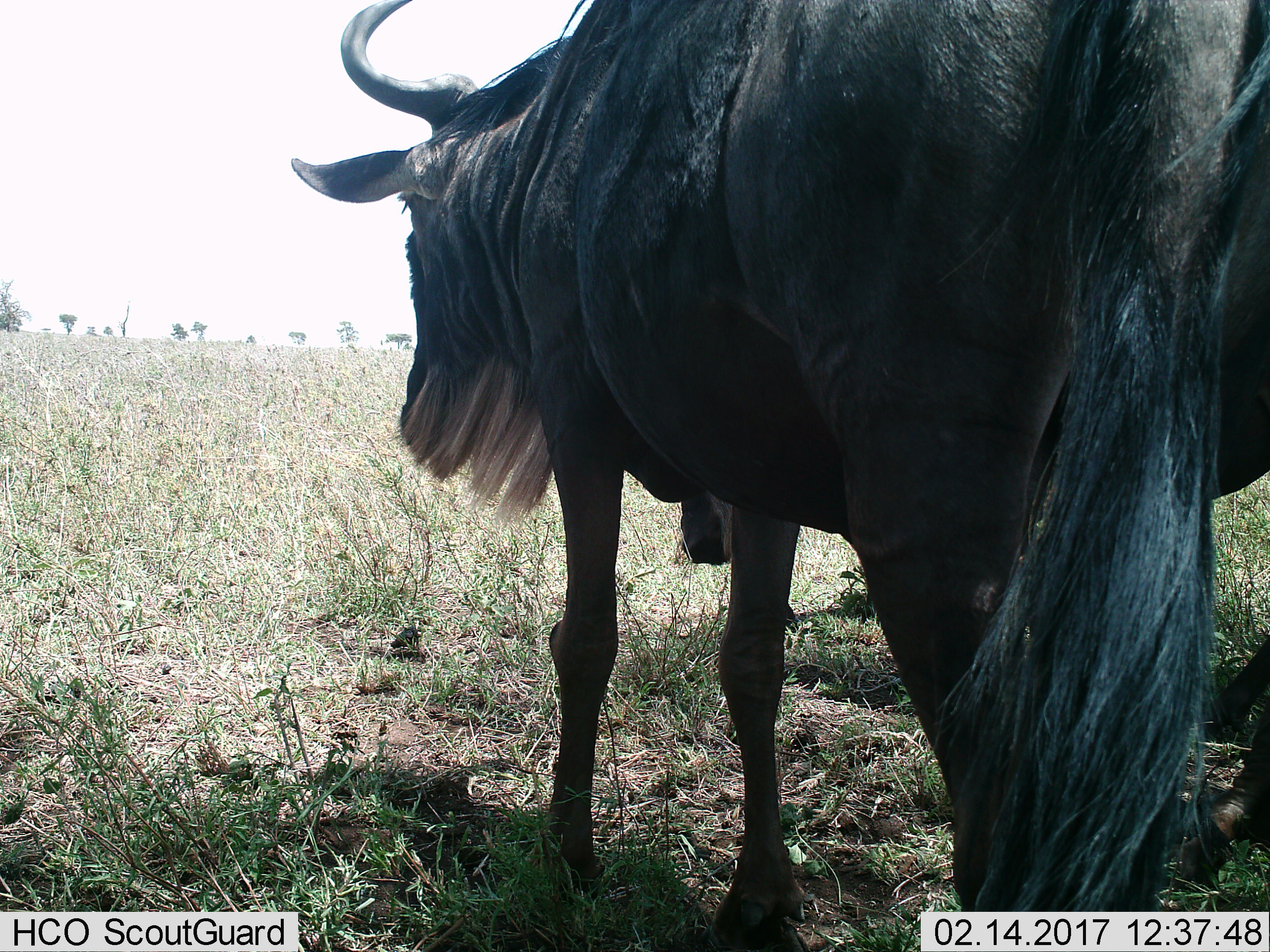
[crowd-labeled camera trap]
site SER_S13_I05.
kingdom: Animalia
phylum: Chordata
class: Mammalia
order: Artiodactyla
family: Bovidae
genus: Connochaetes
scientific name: Connochaetes taurinus taurinus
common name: blue wildebeest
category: wildebeestblue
Wildebeestblue (blue wildebeest) (Connochaetes taurinus taurinus), count 1. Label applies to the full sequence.